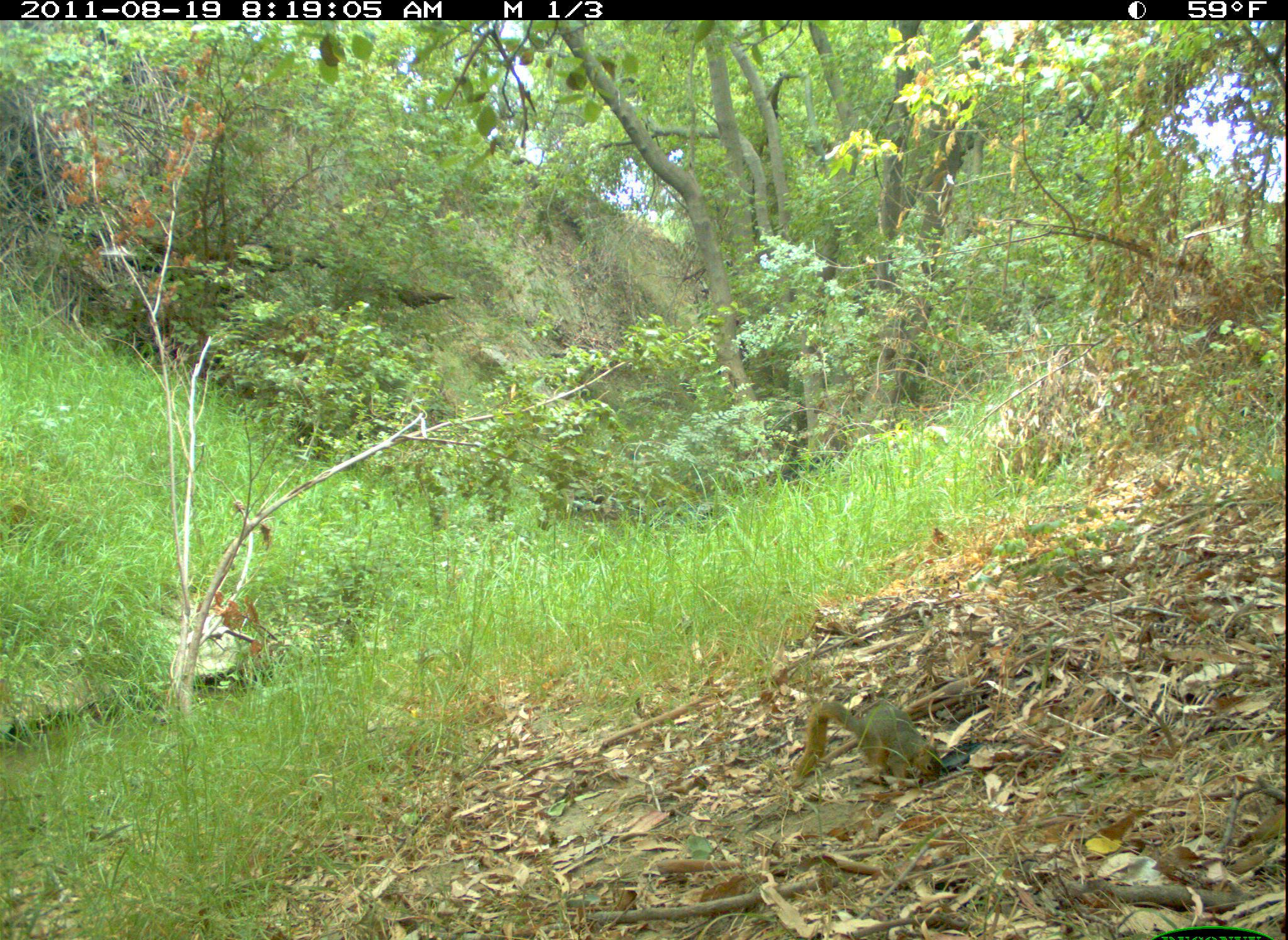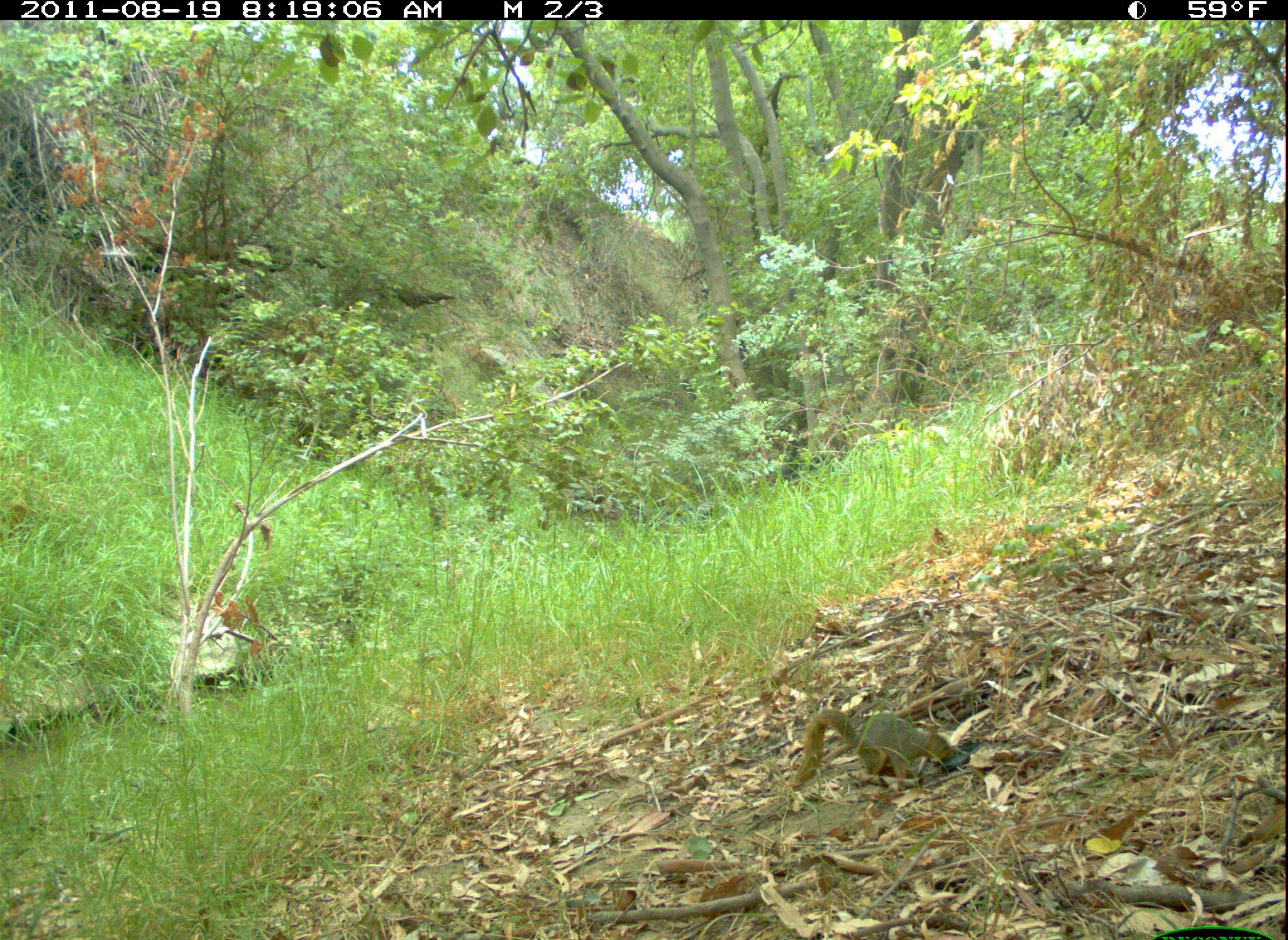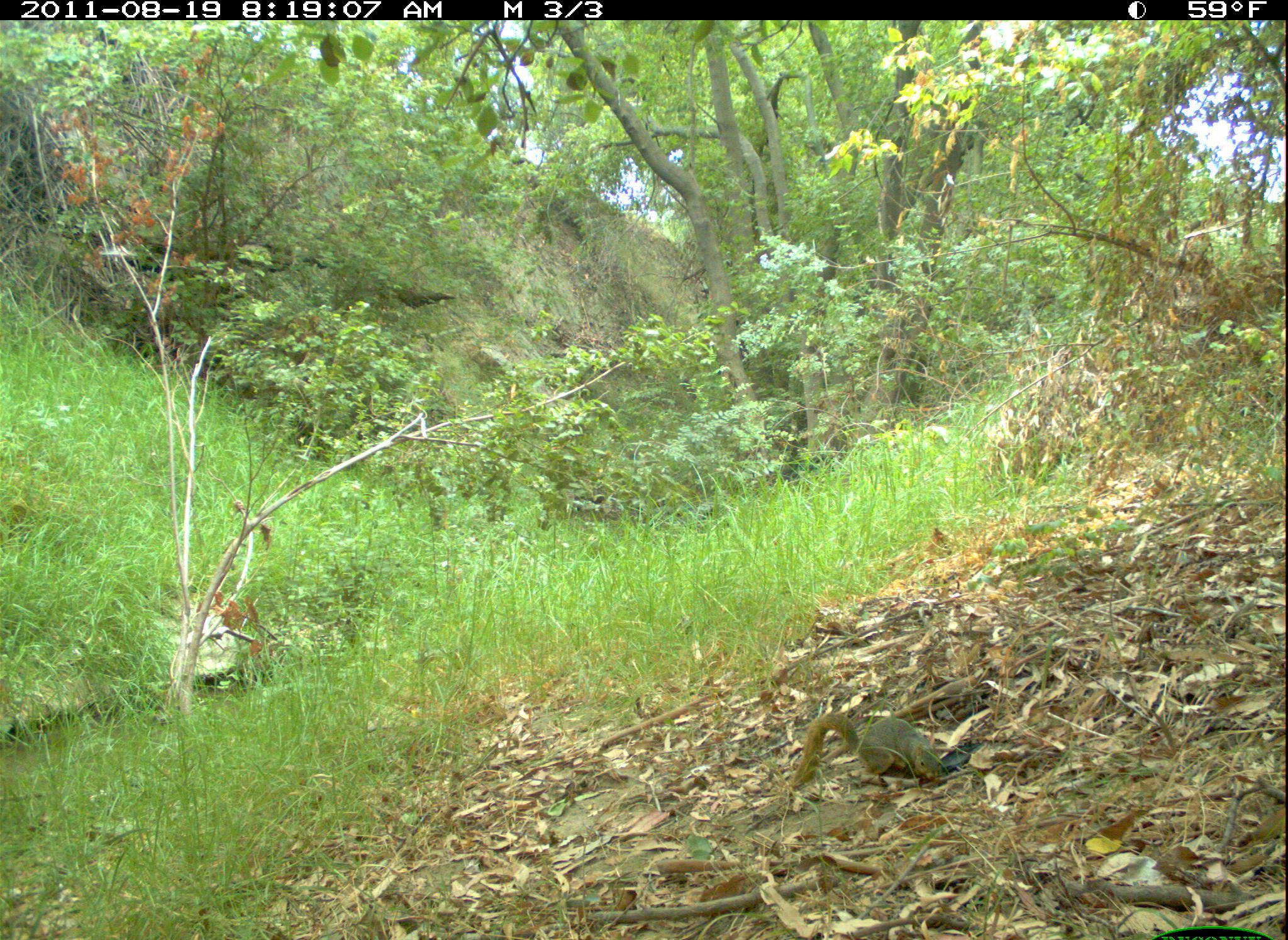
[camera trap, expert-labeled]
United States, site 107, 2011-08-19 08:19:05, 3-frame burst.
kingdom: Animalia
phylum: Chordata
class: Mammalia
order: Rodentia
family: Sciuridae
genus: Sciurus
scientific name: Sciurus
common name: squirrel